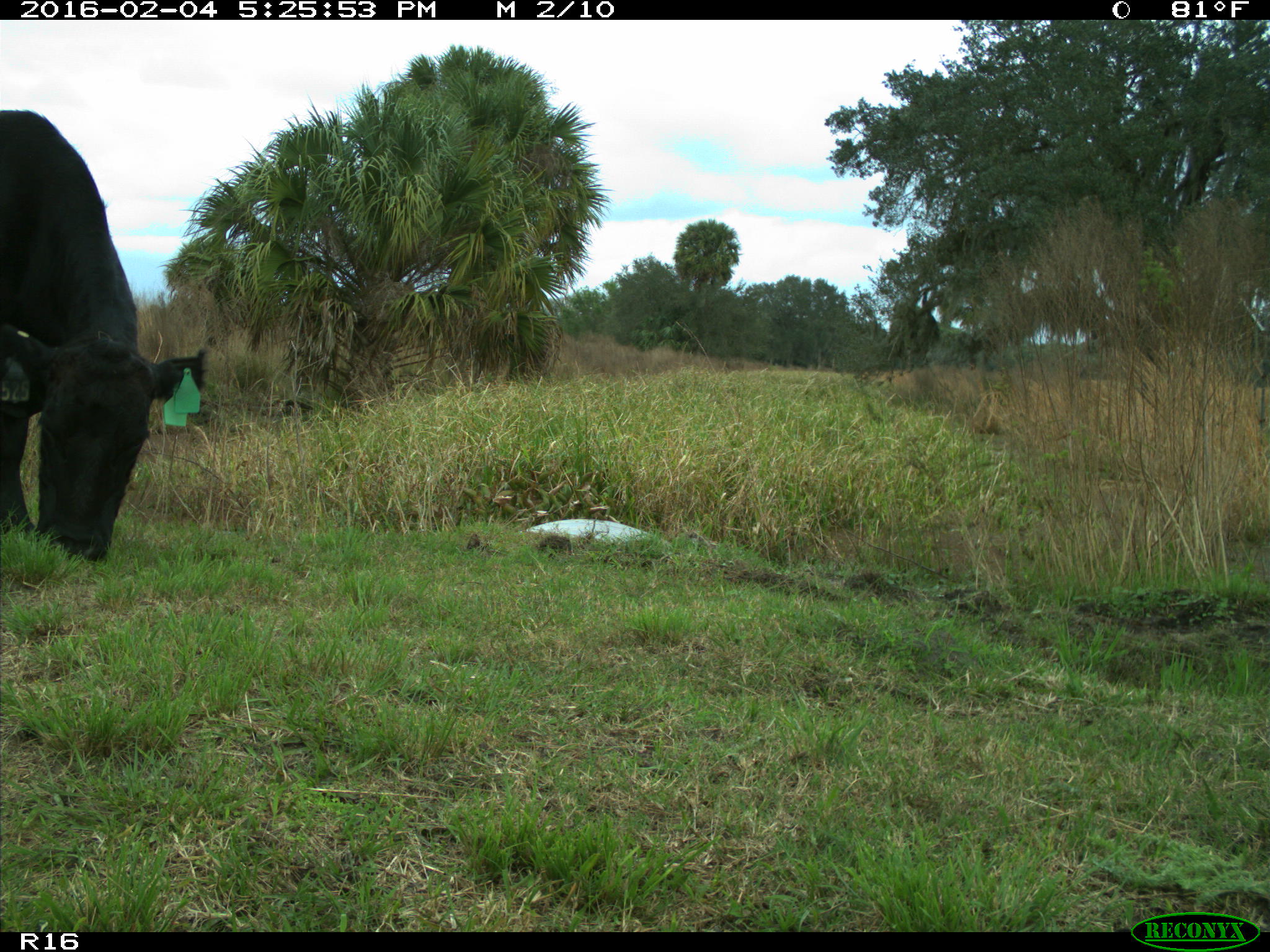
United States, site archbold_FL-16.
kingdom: Animalia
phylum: Chordata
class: Mammalia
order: Artiodactyla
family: Bovidae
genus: Bos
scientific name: Bos taurus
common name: domestic cow